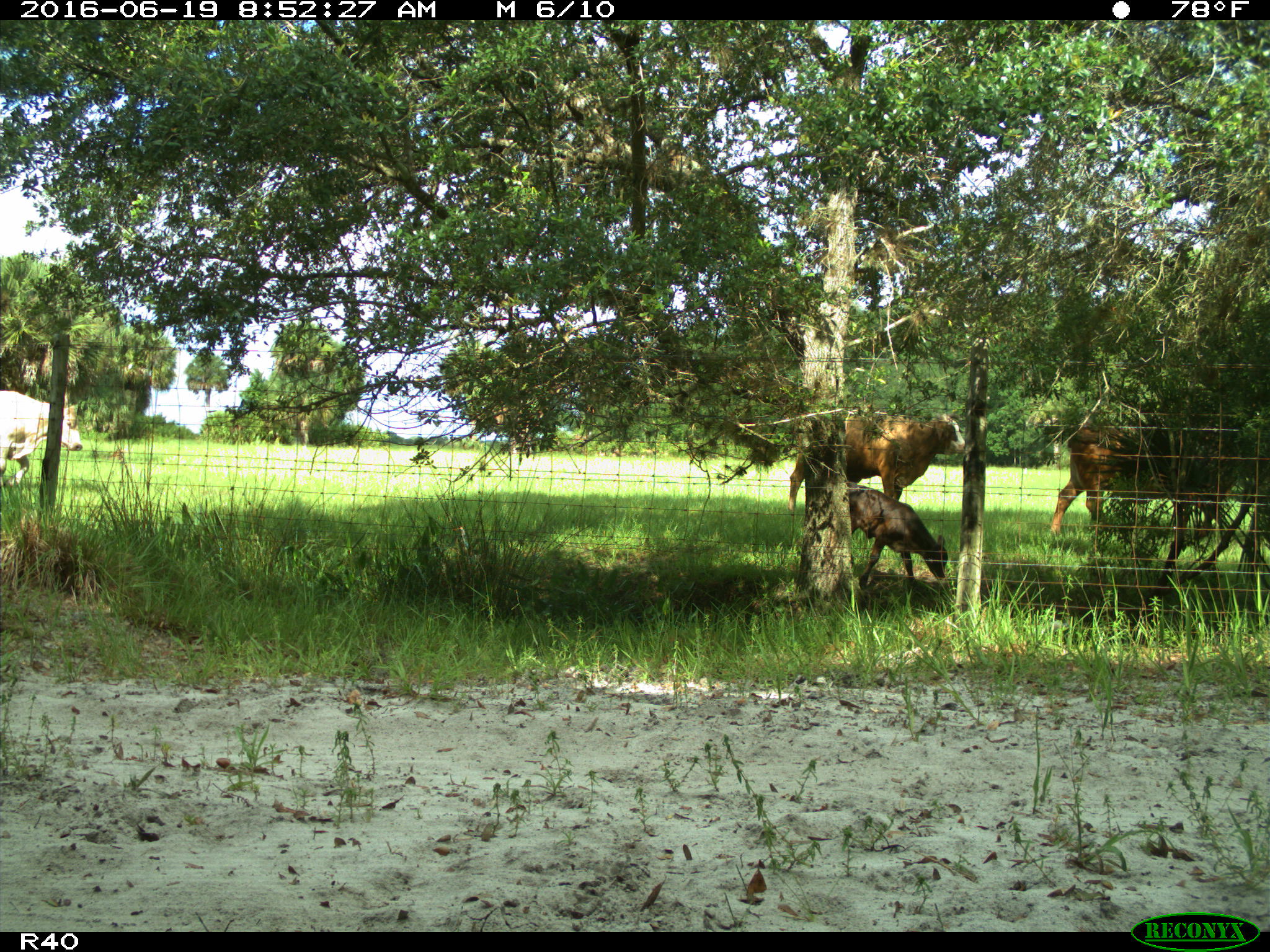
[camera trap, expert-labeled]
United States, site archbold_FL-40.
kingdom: Animalia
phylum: Chordata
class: Mammalia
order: Artiodactyla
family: Bovidae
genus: Bos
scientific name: Bos taurus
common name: domestic cow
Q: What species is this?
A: Bos taurus (domestic cow).